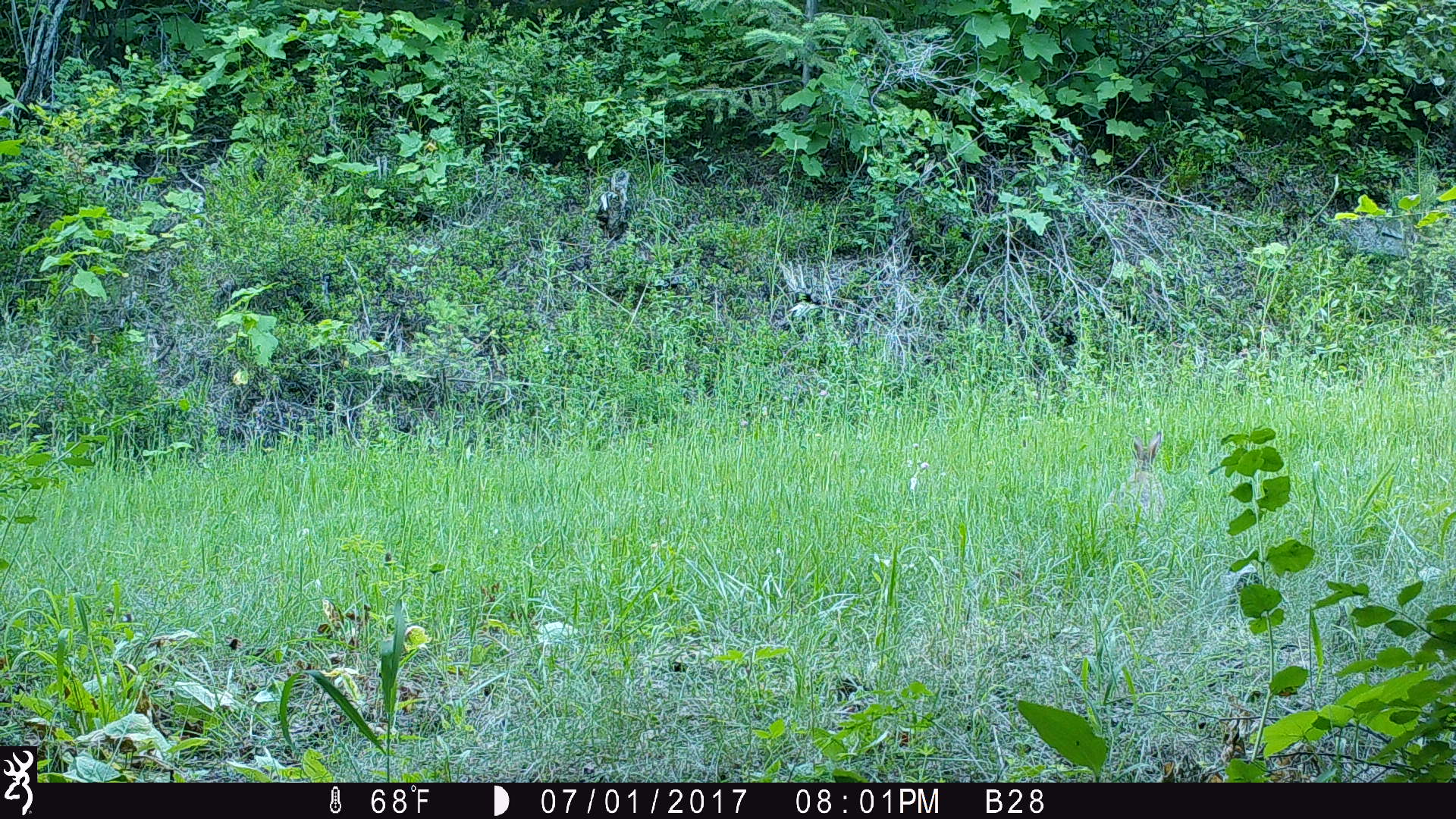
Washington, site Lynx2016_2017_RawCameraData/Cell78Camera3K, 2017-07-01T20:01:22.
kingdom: Animalia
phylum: Chordata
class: Mammalia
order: Lagomorpha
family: Leporidae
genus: Lepus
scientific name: Lepus americanus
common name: snowshoe hare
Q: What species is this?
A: Lepus americanus (snowshoe hare).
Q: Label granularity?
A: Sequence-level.